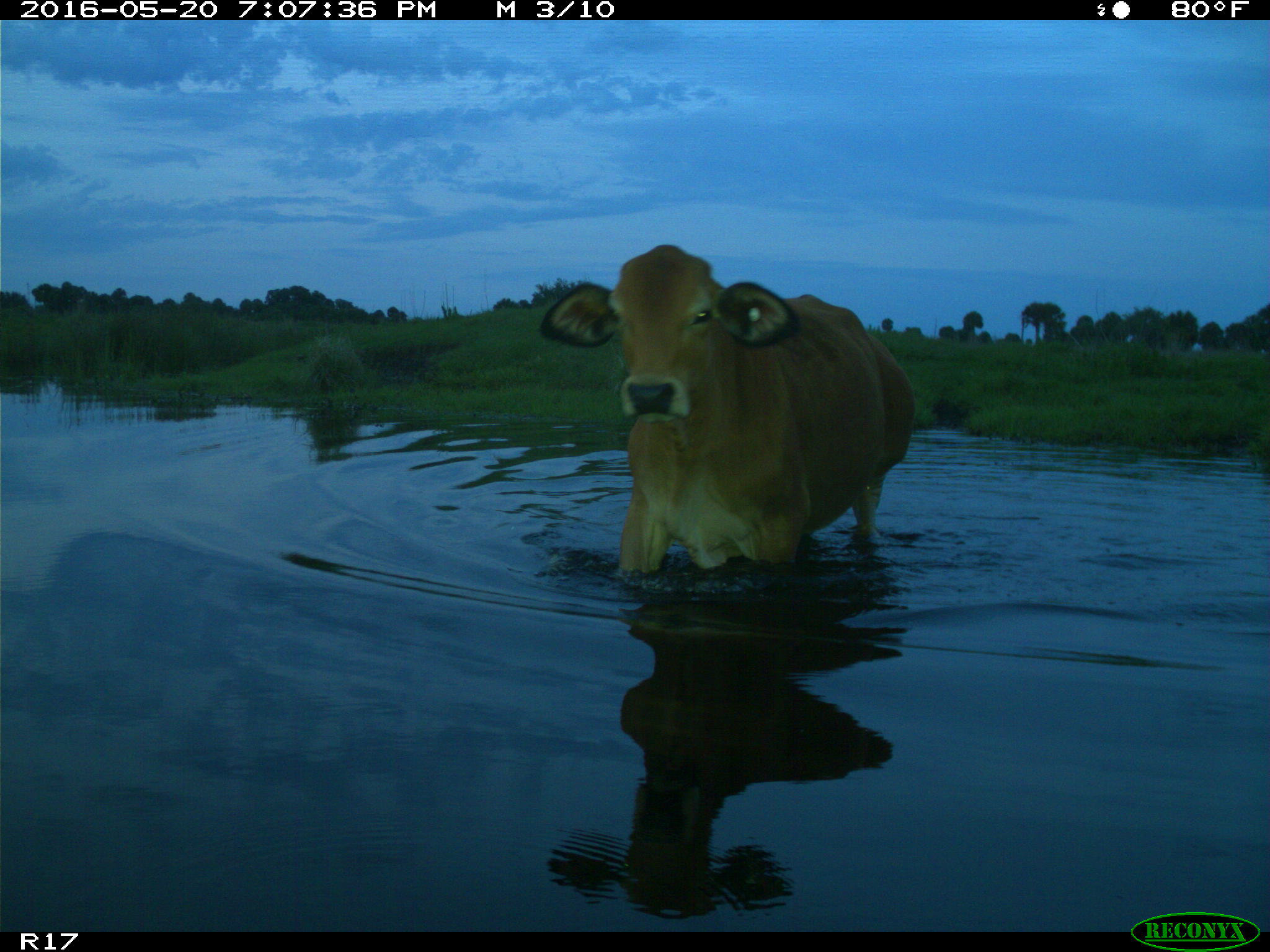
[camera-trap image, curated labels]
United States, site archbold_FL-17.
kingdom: Animalia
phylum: Chordata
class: Mammalia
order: Artiodactyla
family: Bovidae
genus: Bos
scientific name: Bos taurus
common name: domestic cow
Bos taurus (domestic cow).